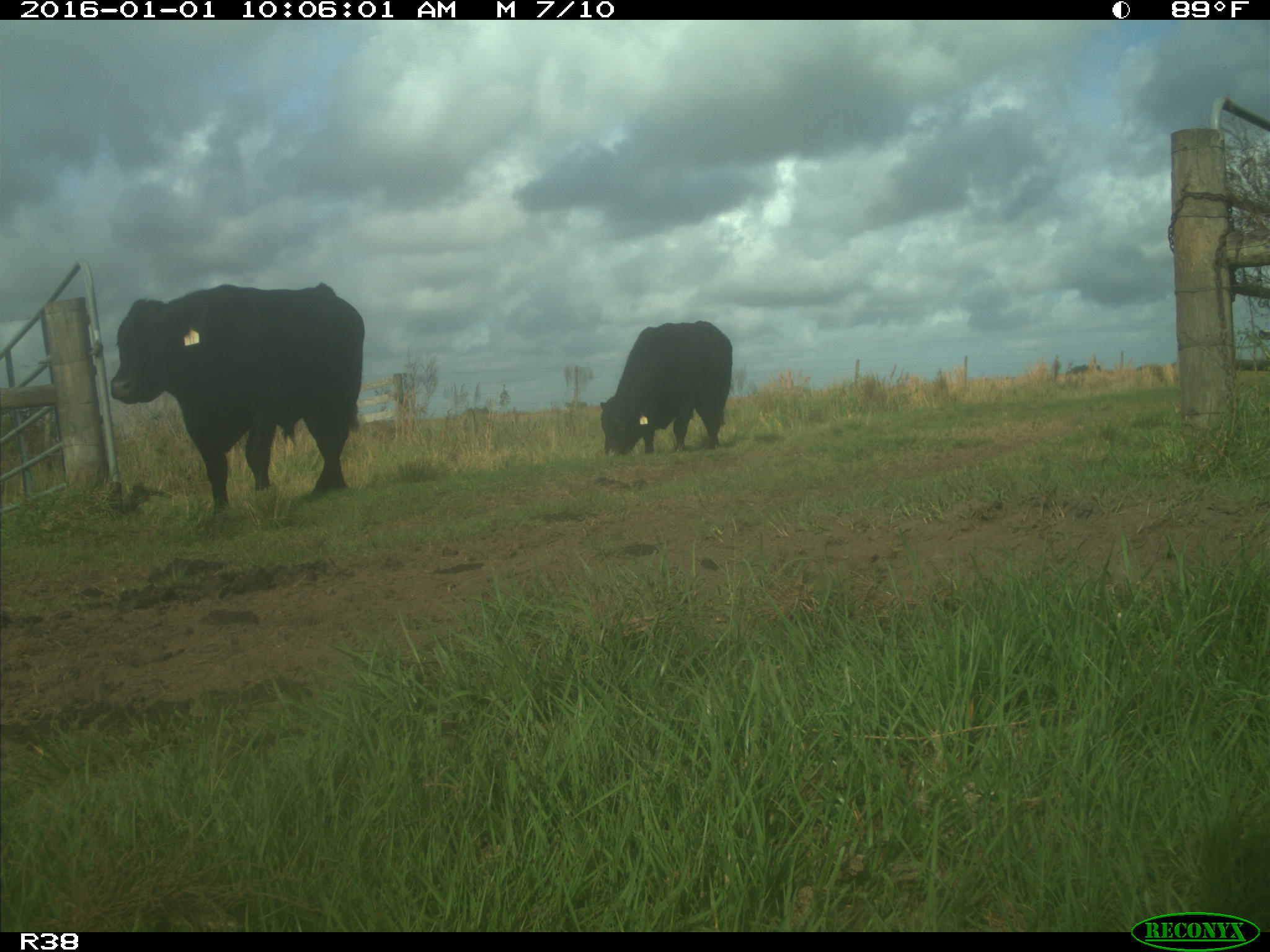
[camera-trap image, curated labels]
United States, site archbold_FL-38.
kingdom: Animalia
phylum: Chordata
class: Mammalia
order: Artiodactyla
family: Bovidae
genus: Bos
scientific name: Bos taurus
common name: domestic cow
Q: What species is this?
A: Bos taurus (domestic cow).